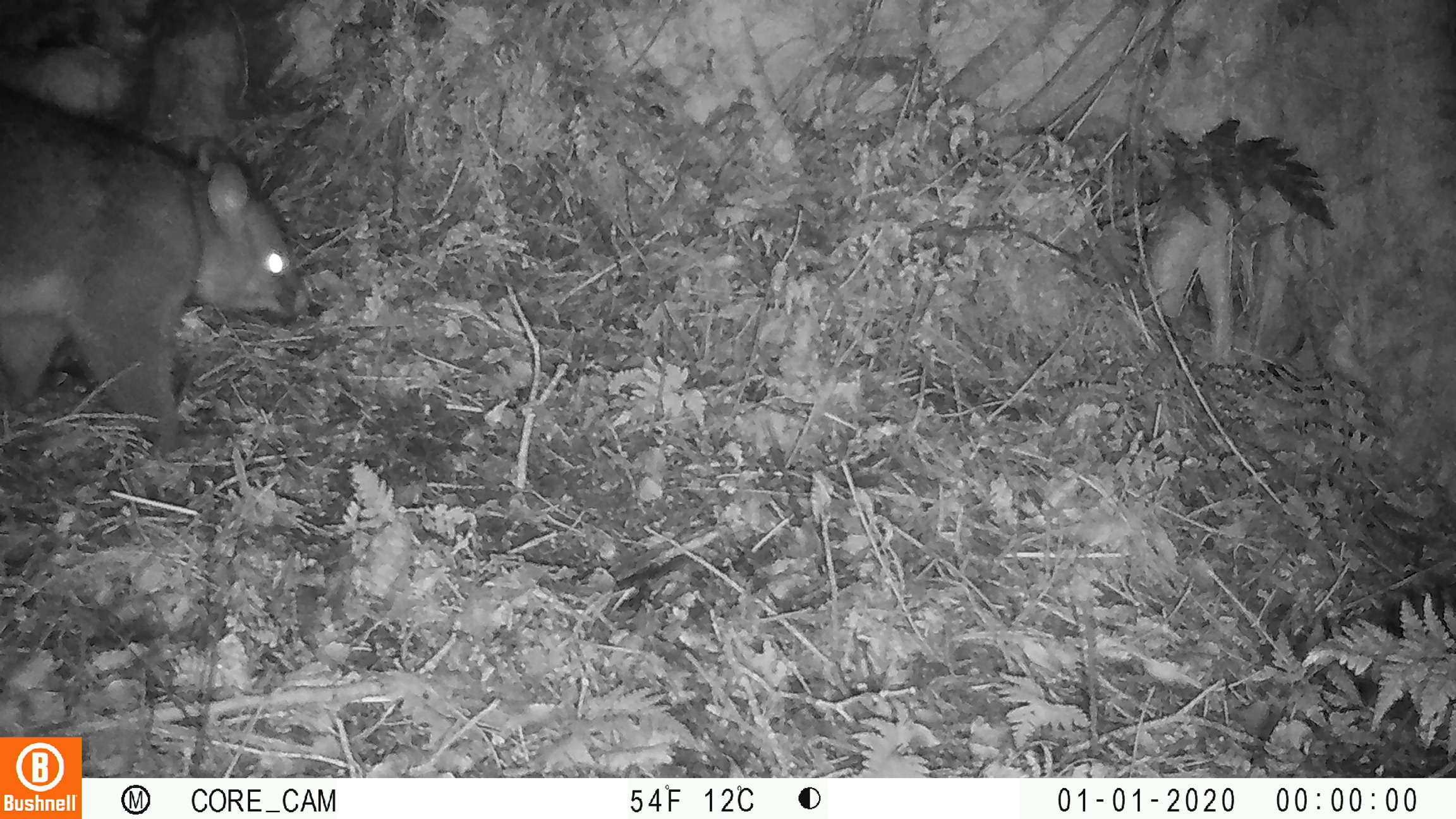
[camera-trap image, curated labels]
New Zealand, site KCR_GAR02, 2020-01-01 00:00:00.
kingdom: Animalia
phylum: Chordata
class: Mammalia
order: Diprotodontia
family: Phalangeridae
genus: Trichosurus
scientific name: Trichosurus vulpecula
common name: common brushtail possum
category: possum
Possum (common brushtail possum) (Trichosurus vulpecula).